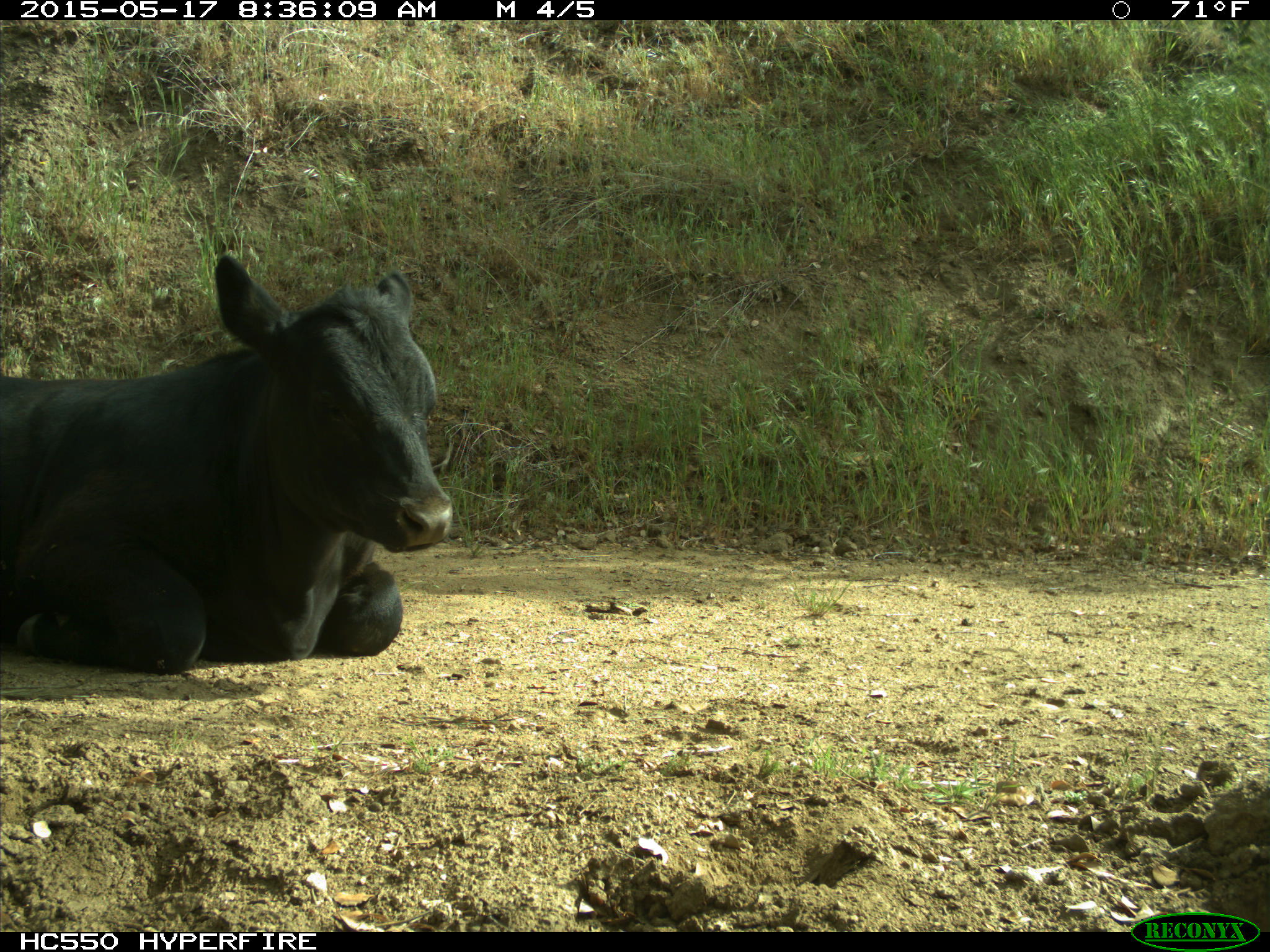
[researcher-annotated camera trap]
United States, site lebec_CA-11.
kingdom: Animalia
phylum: Chordata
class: Mammalia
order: Artiodactyla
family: Bovidae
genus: Bos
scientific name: Bos taurus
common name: domestic cow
Bos taurus (domestic cow).